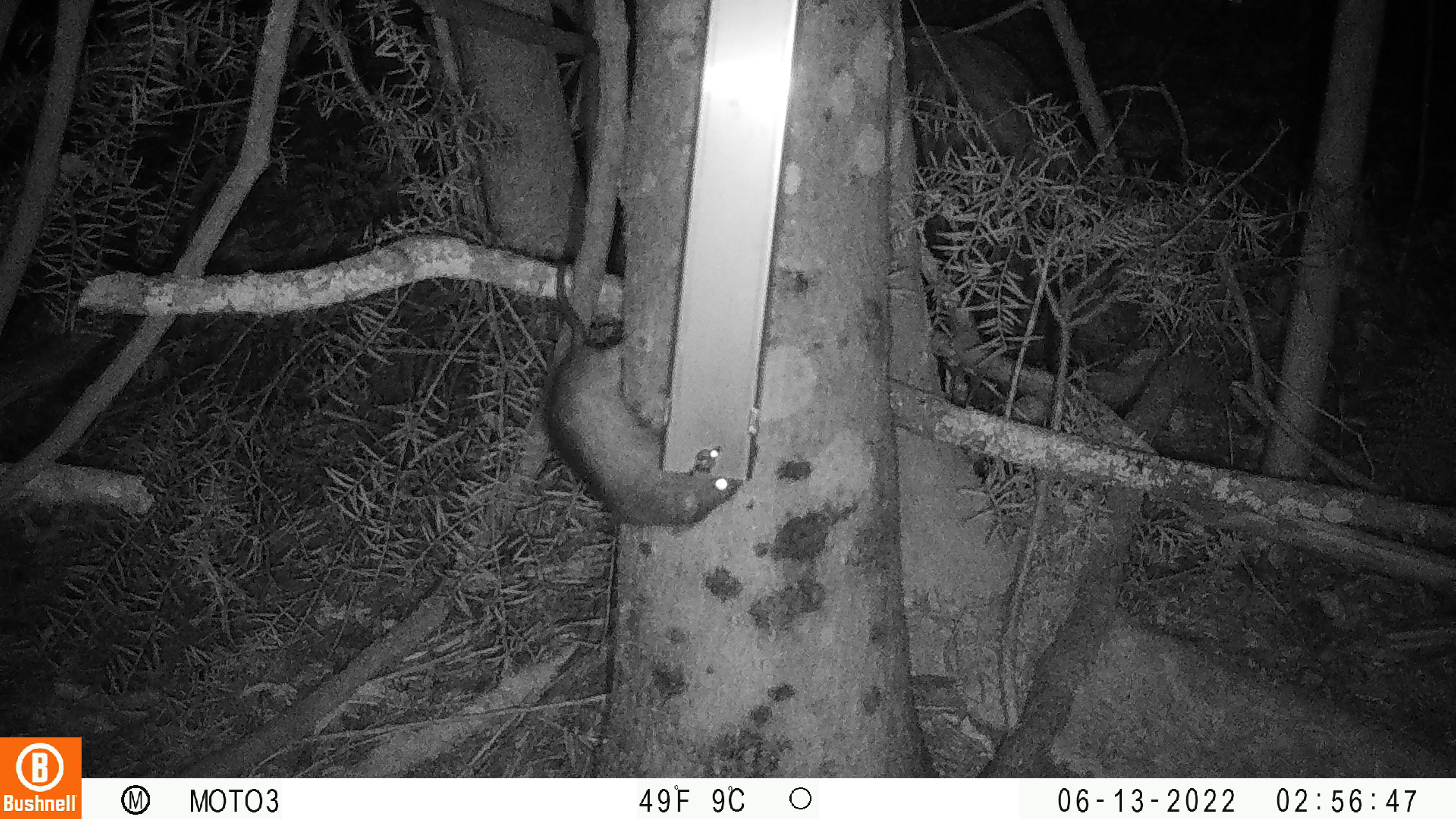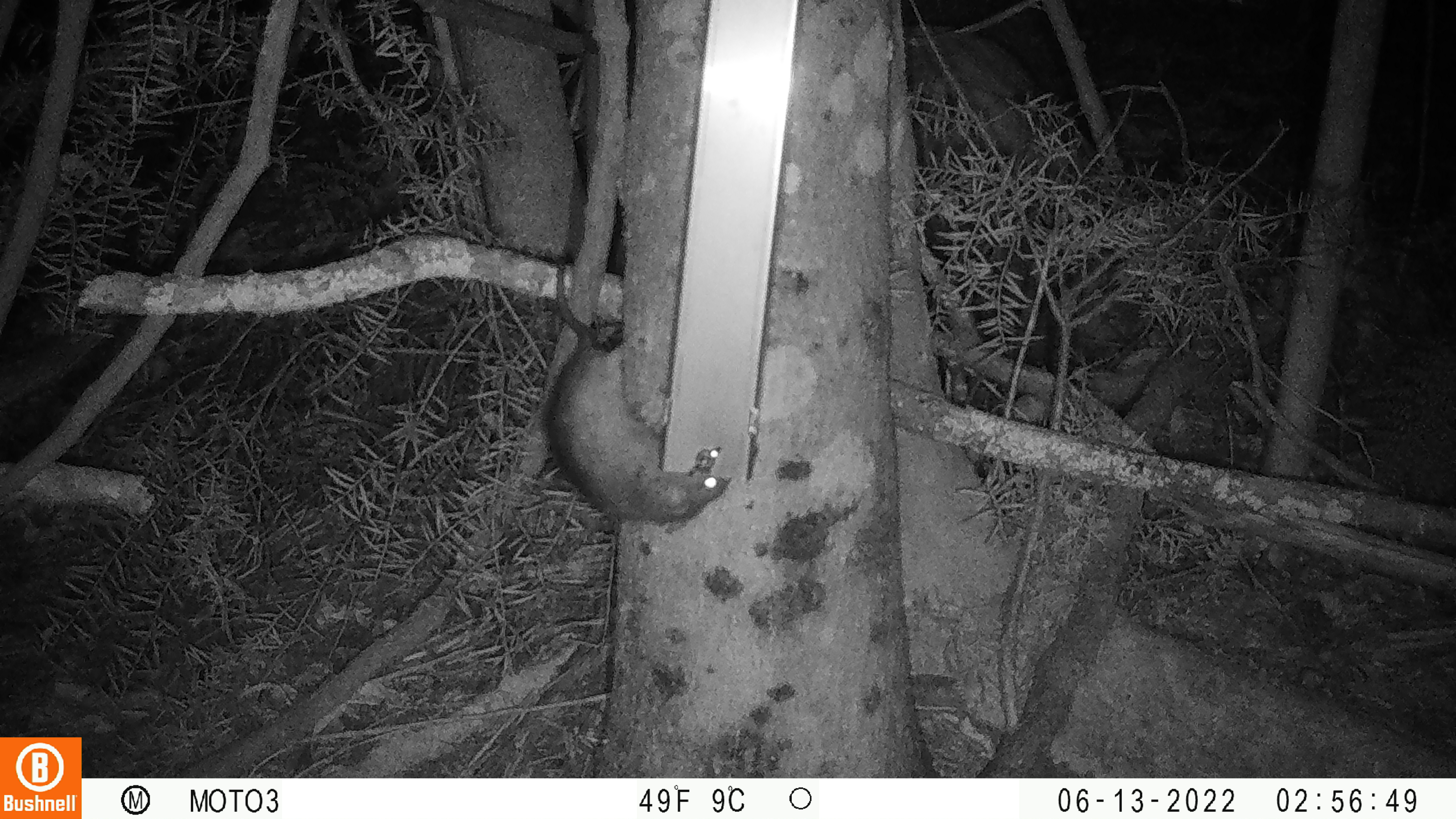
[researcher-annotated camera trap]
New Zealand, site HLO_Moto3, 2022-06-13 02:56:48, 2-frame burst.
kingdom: Animalia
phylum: Chordata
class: Mammalia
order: Rodentia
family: Muridae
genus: Rattus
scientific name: Rattus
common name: rat